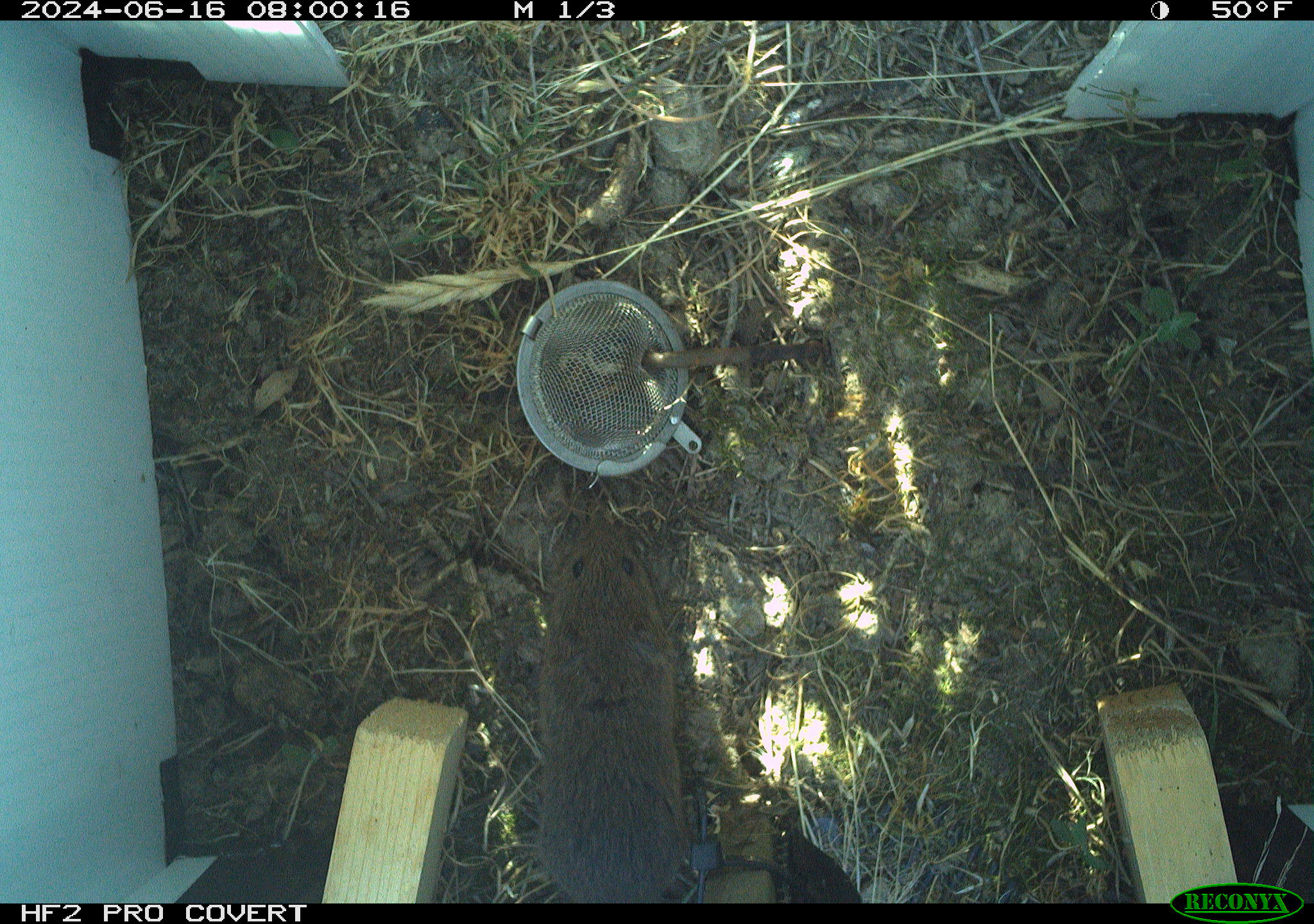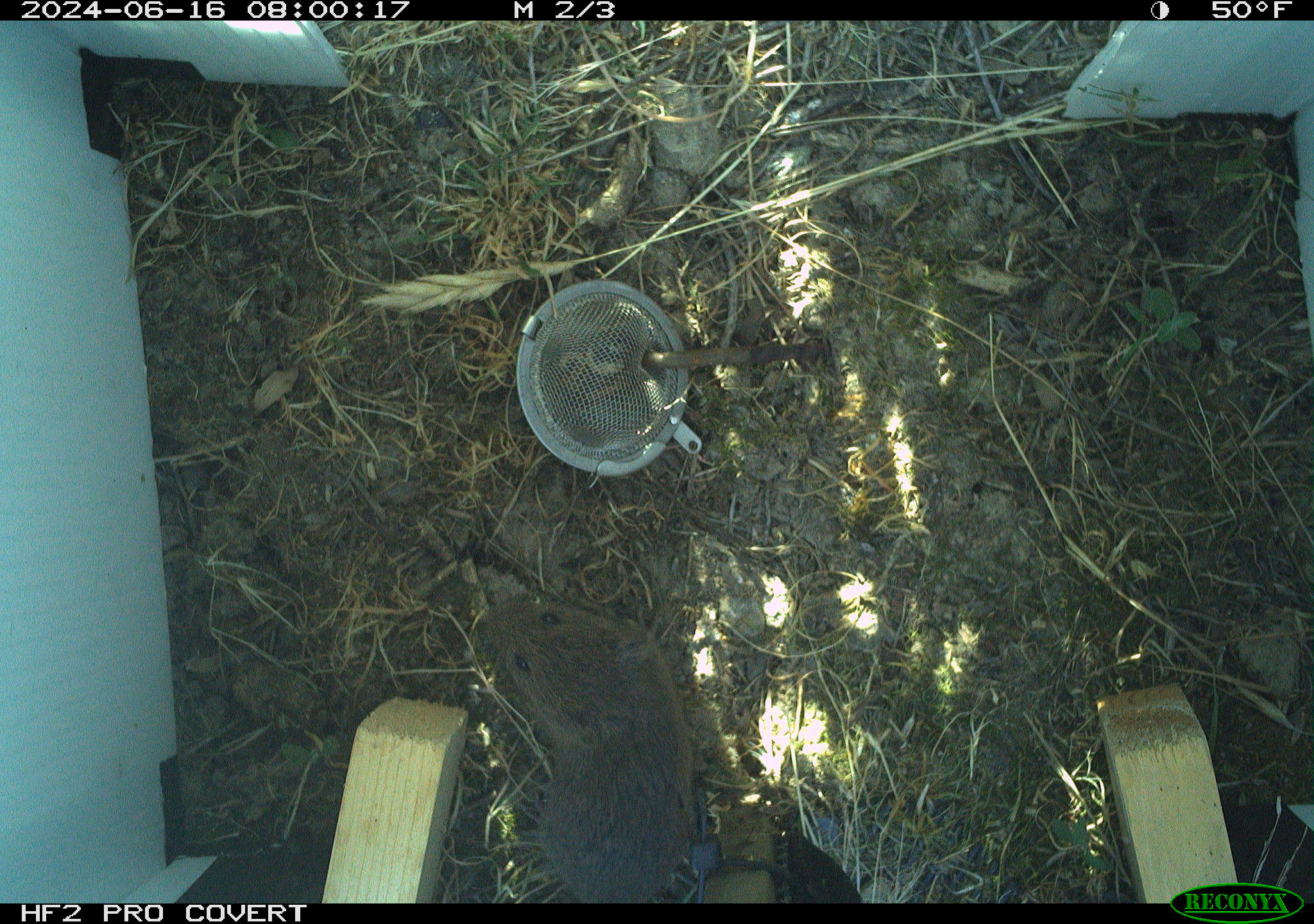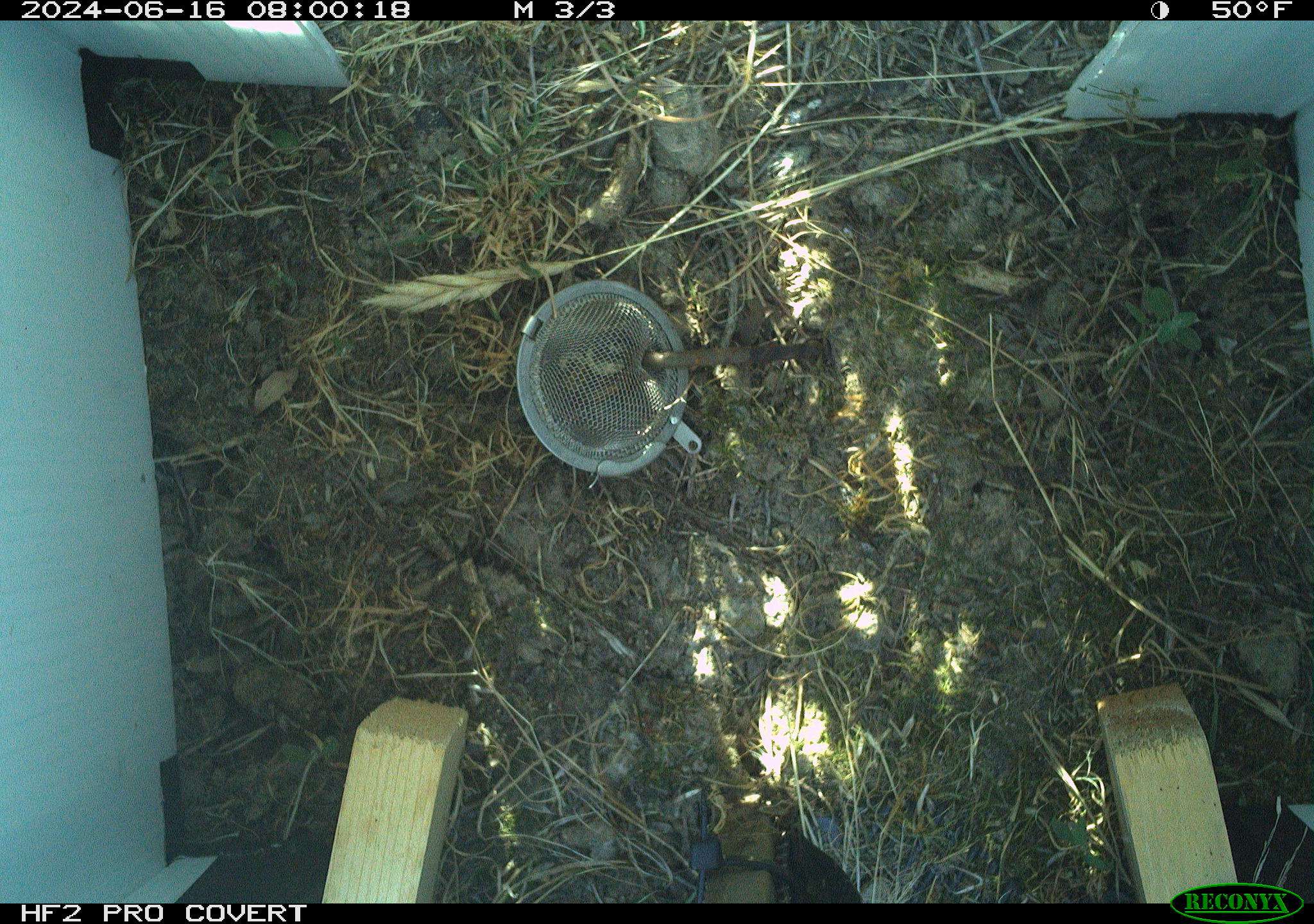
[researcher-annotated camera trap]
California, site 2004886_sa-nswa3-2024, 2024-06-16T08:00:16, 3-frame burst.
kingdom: Animalia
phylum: Chordata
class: Mammalia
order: Rodentia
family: Cricetidae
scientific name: Arvicolinae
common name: voles, lemmings, and muskrats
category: arvicolinae subfamily